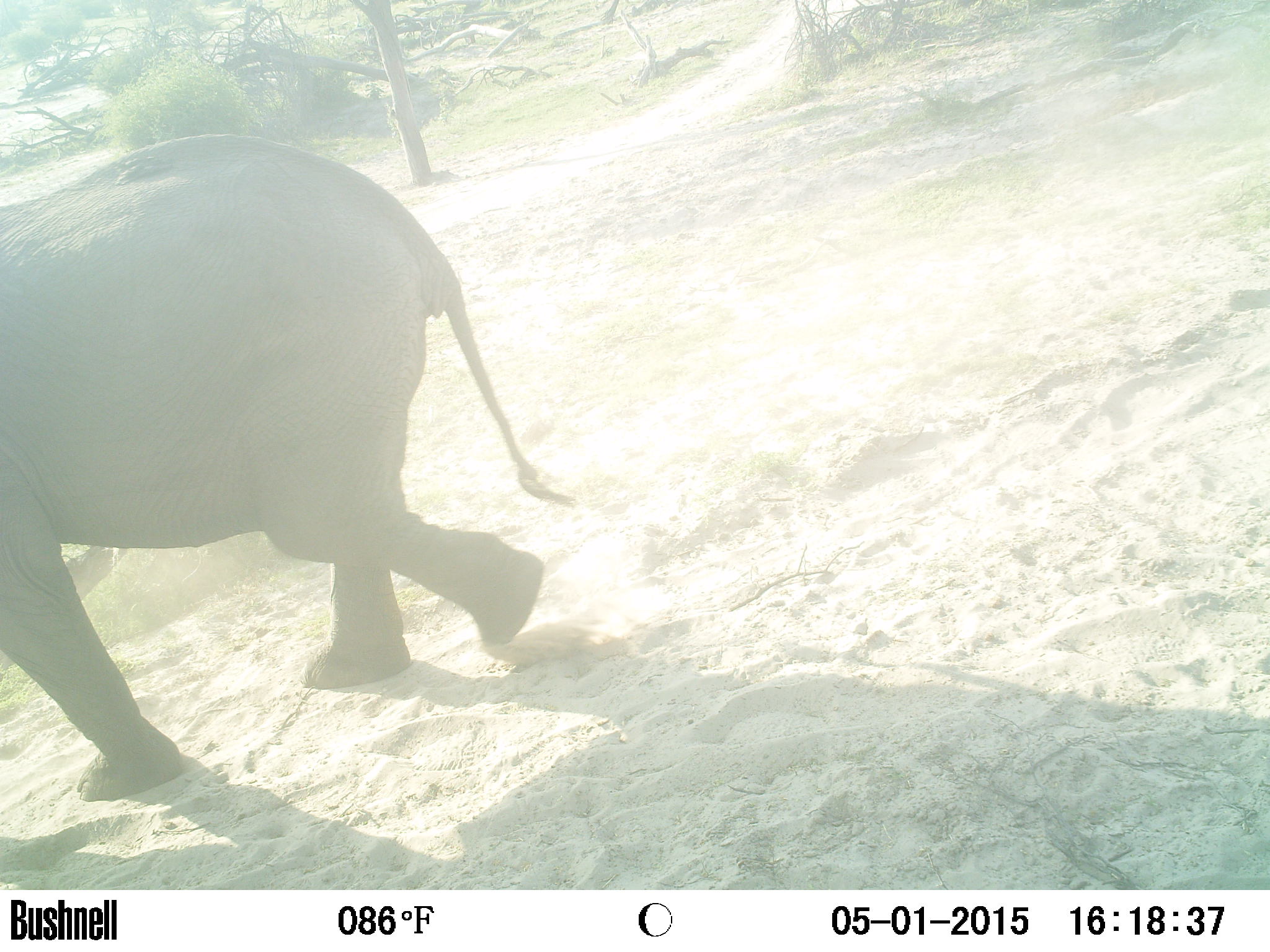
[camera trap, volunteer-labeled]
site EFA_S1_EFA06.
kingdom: Animalia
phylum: Chordata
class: Mammalia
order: Proboscidea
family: Elephantidae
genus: Loxodonta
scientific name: Loxodonta africana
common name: african bush elephant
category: elephant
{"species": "elephant (african bush elephant) (Loxodonta africana)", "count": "1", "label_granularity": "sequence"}